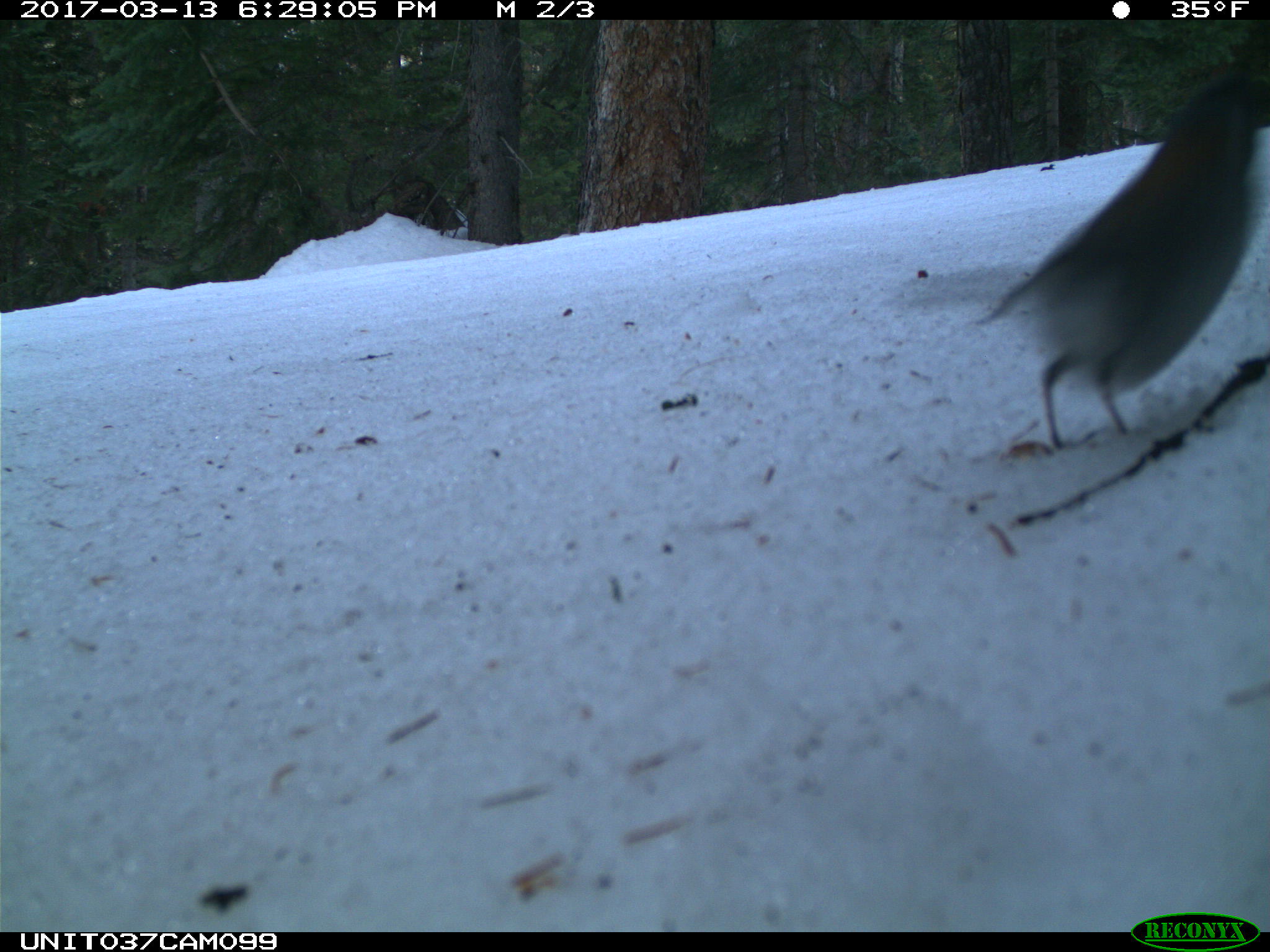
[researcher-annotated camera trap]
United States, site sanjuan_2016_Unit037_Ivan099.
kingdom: Animalia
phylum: Chordata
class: Aves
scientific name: Aves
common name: birds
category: unidentified bird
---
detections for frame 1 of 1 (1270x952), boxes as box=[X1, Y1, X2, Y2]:
animal: box=[973, 72, 1269, 450]